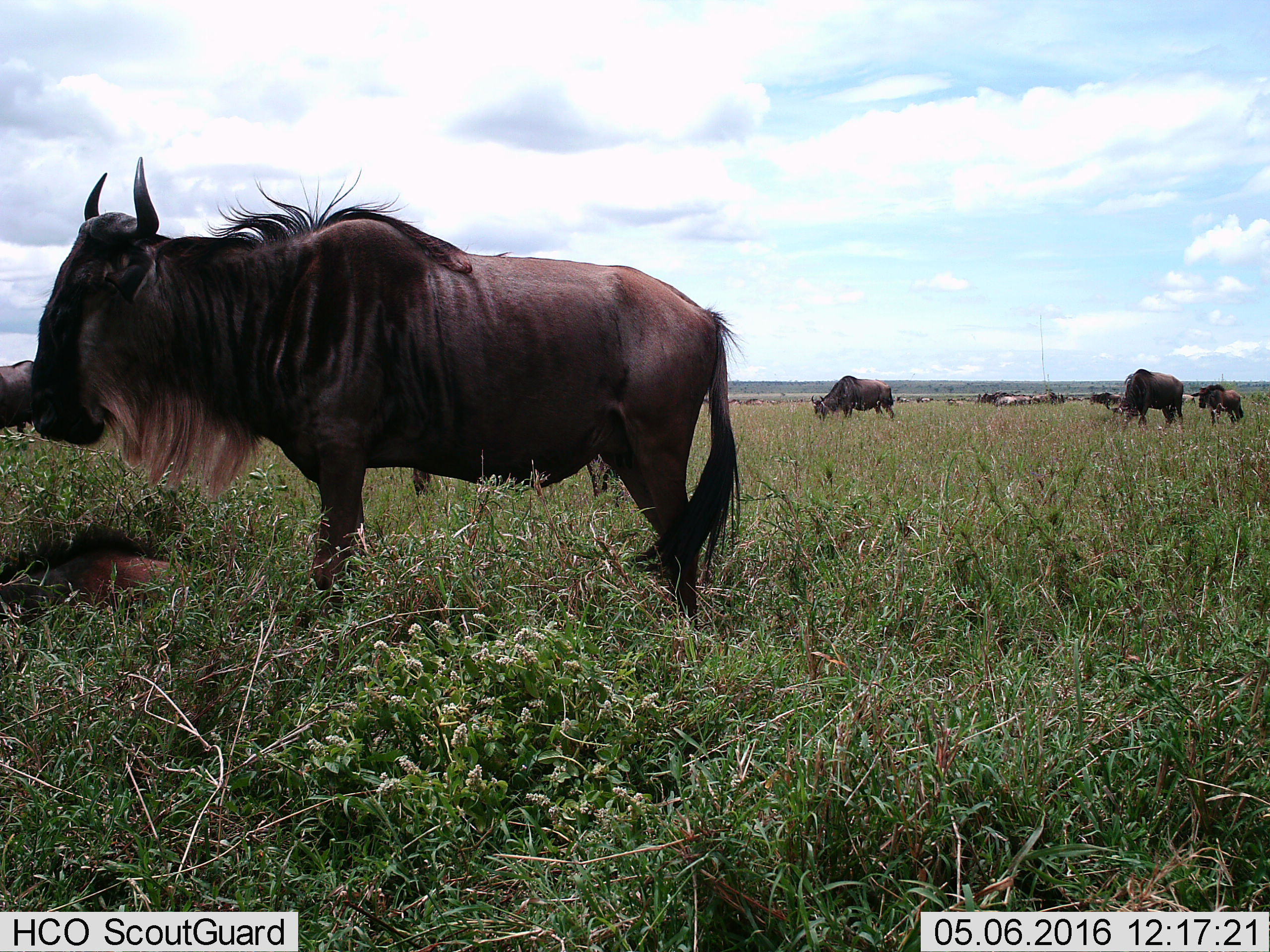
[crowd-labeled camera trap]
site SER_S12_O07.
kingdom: Animalia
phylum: Chordata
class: Mammalia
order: Artiodactyla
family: Bovidae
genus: Connochaetes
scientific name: Connochaetes taurinus taurinus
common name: blue wildebeest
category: wildebeestblue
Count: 11-50.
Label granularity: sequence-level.